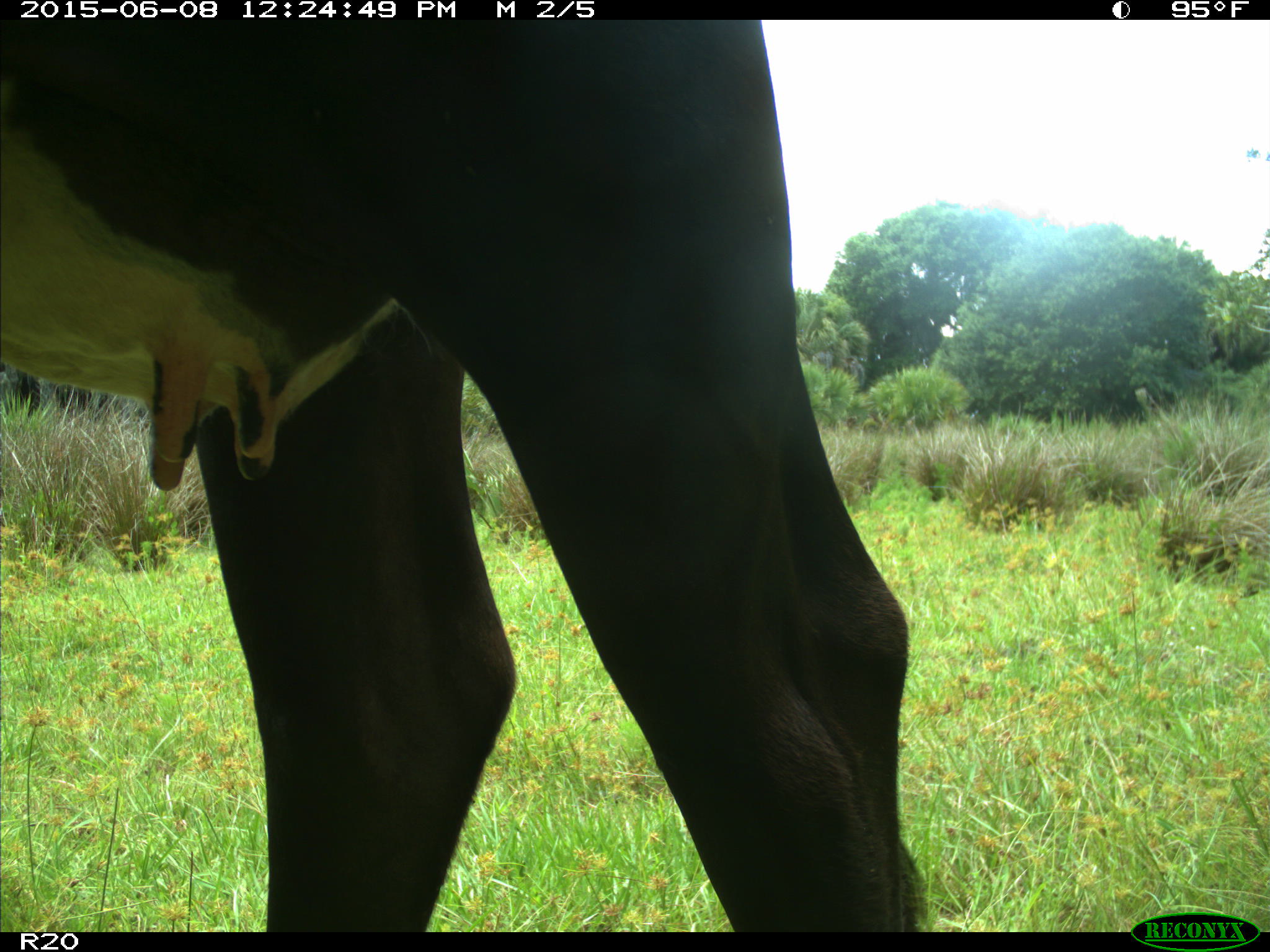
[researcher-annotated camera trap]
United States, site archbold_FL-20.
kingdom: Animalia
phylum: Chordata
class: Mammalia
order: Artiodactyla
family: Bovidae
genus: Bos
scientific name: Bos taurus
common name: domestic cow